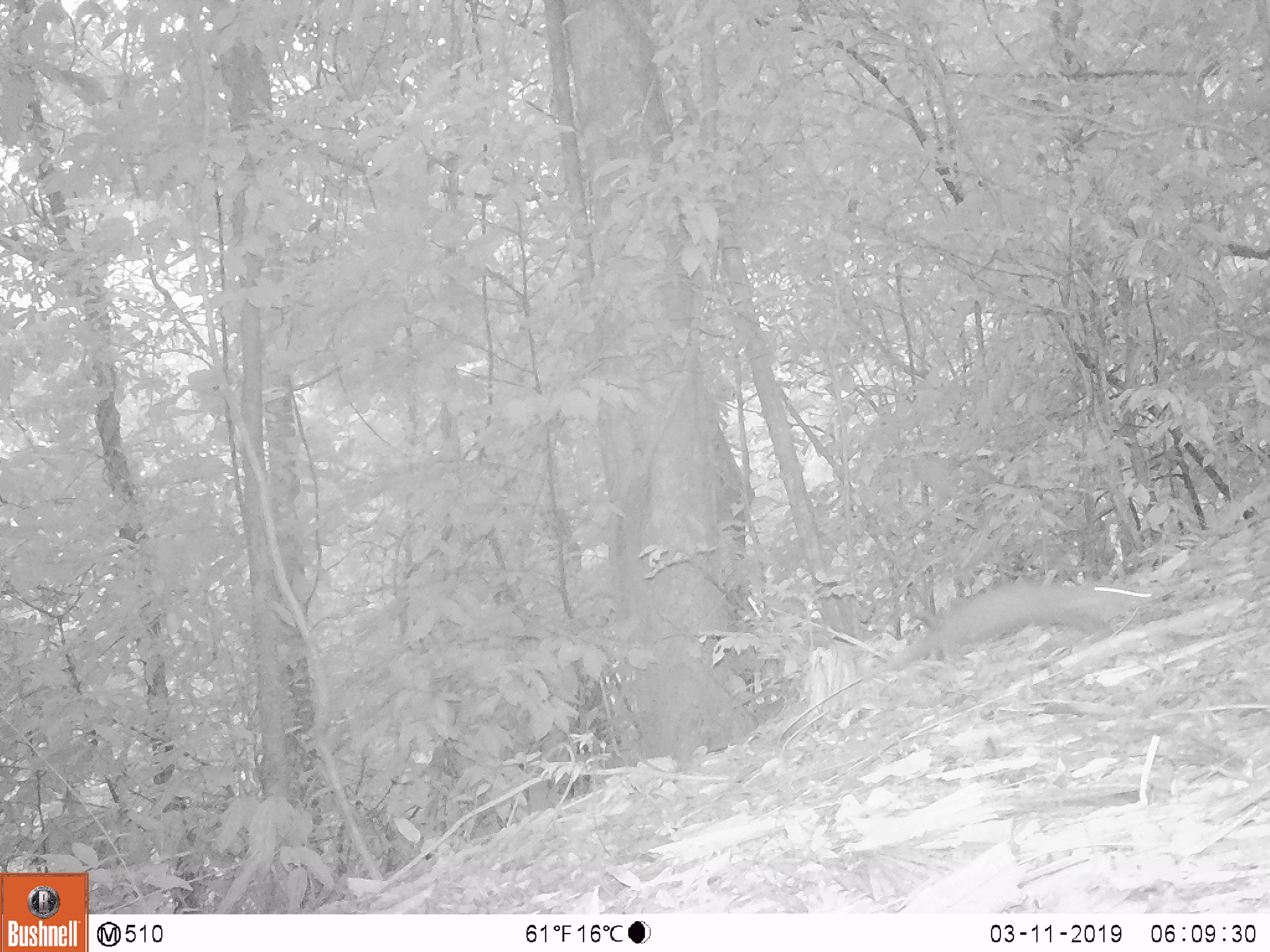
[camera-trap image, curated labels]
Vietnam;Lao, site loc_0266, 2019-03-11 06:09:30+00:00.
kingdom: Animalia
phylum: Chordata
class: Mammalia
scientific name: Mammalia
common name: mammal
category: unidentified small mammal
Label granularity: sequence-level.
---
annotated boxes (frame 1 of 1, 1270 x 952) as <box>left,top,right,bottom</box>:
unidentified small mammal: <box>867,581,1152,684</box>